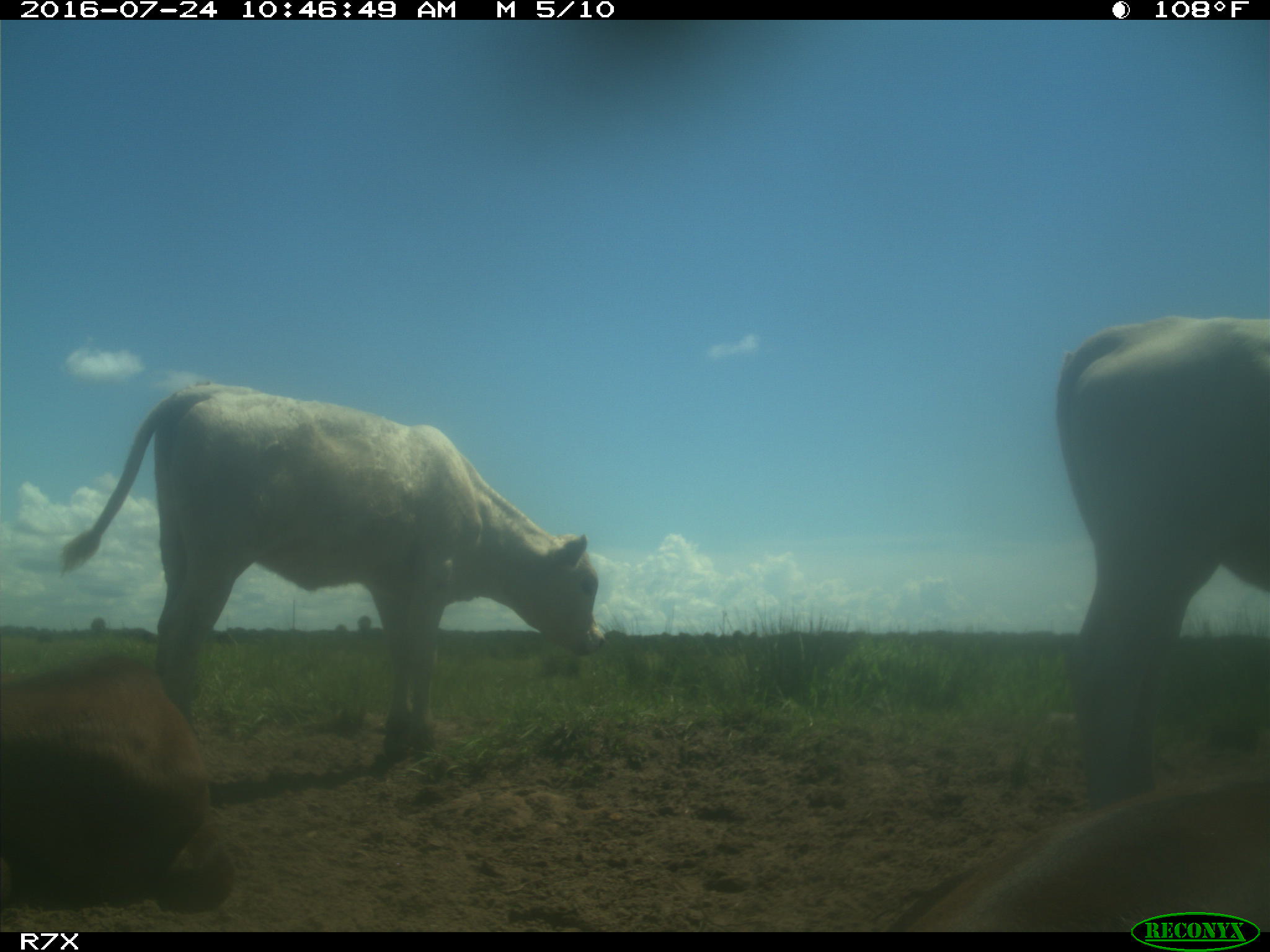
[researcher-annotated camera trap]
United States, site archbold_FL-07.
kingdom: Animalia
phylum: Chordata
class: Mammalia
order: Artiodactyla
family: Bovidae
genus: Bos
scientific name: Bos taurus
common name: domestic cow